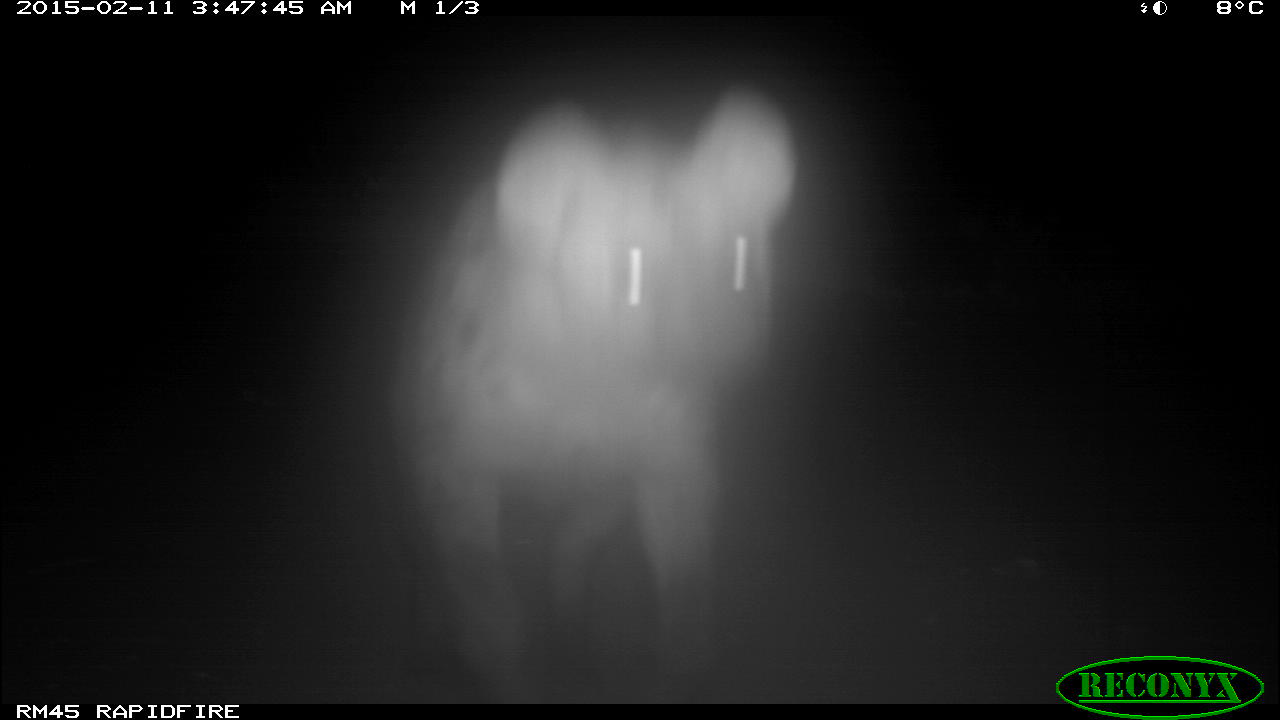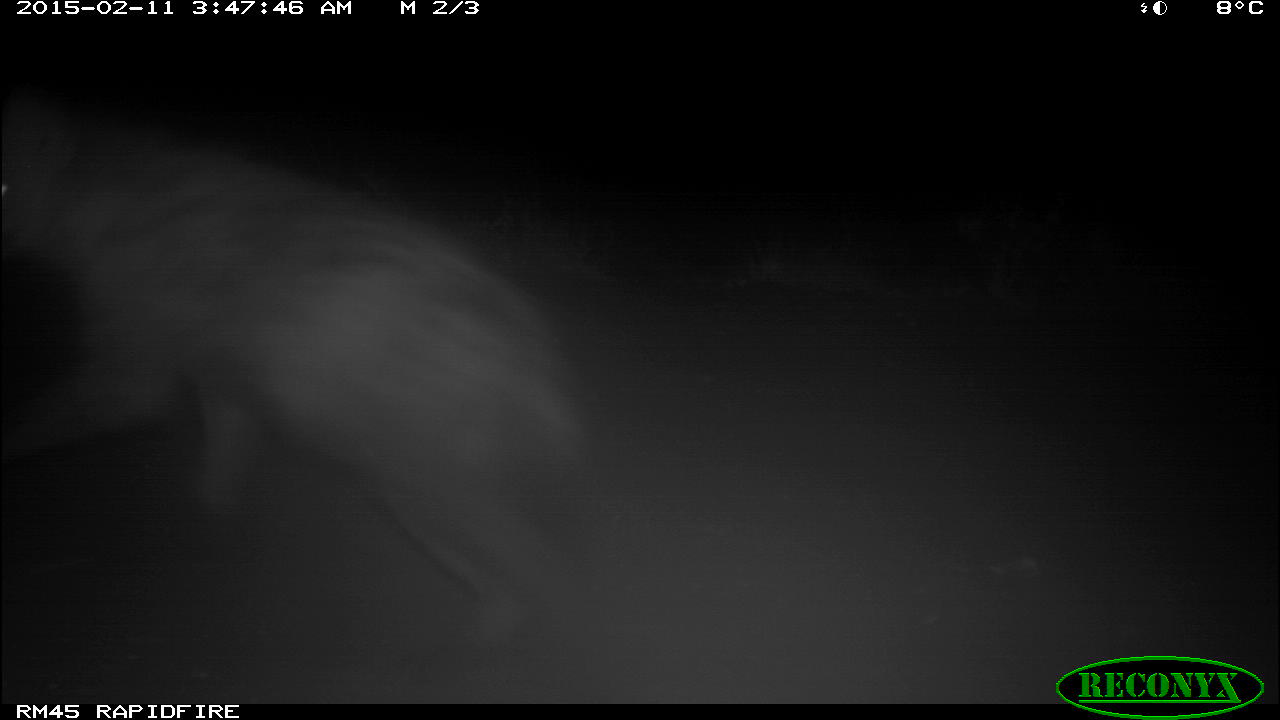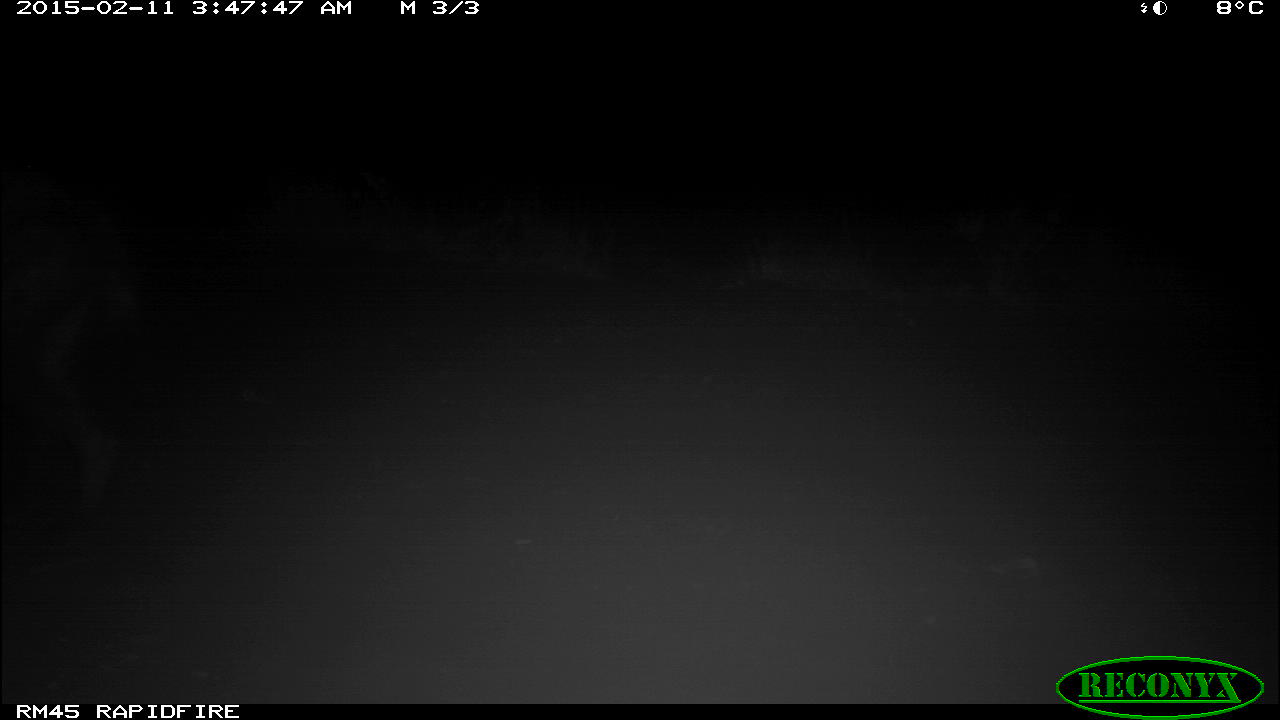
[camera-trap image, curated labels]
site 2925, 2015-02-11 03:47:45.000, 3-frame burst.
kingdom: Animalia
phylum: Chordata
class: Mammalia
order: Carnivora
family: Hyaenidae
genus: Crocuta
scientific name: Crocuta crocuta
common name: spotted hyena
Crocuta crocuta (spotted hyena), count 1.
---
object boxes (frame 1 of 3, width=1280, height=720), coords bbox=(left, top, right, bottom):
crocuta crocuta: bbox=(383, 91, 796, 700)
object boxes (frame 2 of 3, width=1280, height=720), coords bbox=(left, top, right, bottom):
crocuta crocuta: bbox=(1, 90, 596, 643)